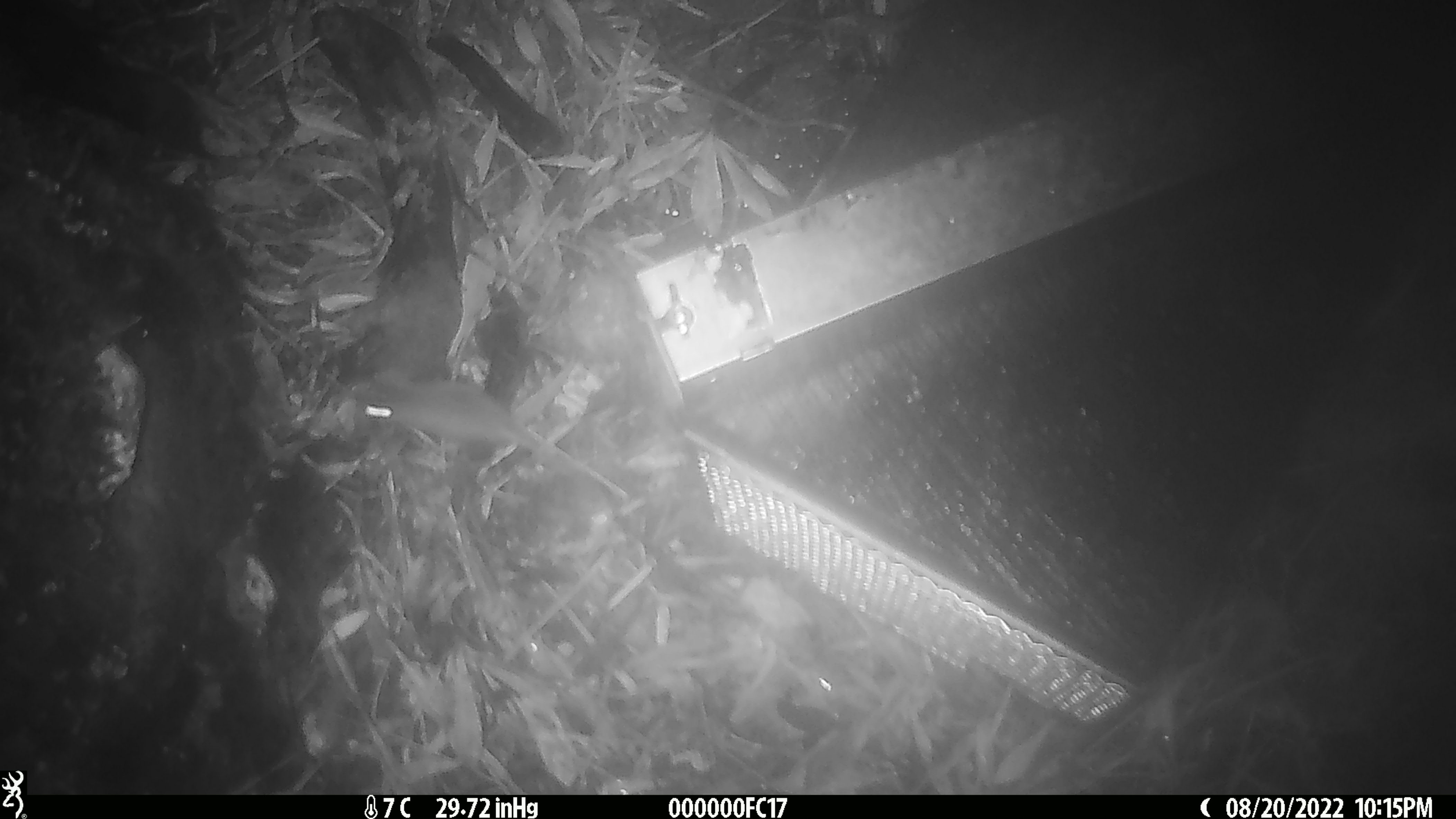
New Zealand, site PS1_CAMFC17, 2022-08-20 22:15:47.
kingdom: Animalia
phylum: Chordata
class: Mammalia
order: Rodentia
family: Muridae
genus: Mus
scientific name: Mus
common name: mouse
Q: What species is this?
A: Mouse (Mus).